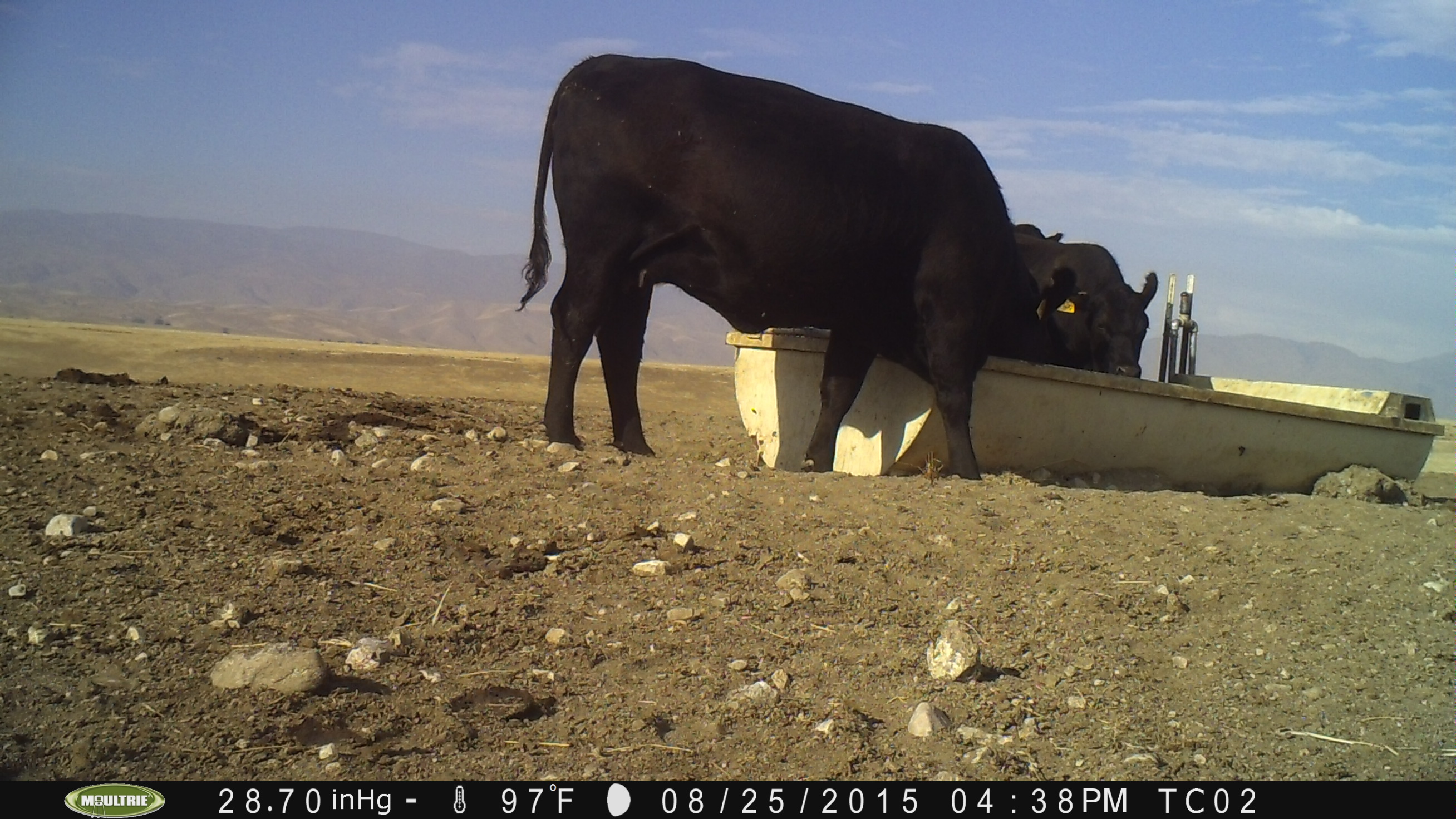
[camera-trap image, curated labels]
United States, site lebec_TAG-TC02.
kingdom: Animalia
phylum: Chordata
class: Mammalia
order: Artiodactyla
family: Bovidae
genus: Bos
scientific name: Bos taurus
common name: domestic cow